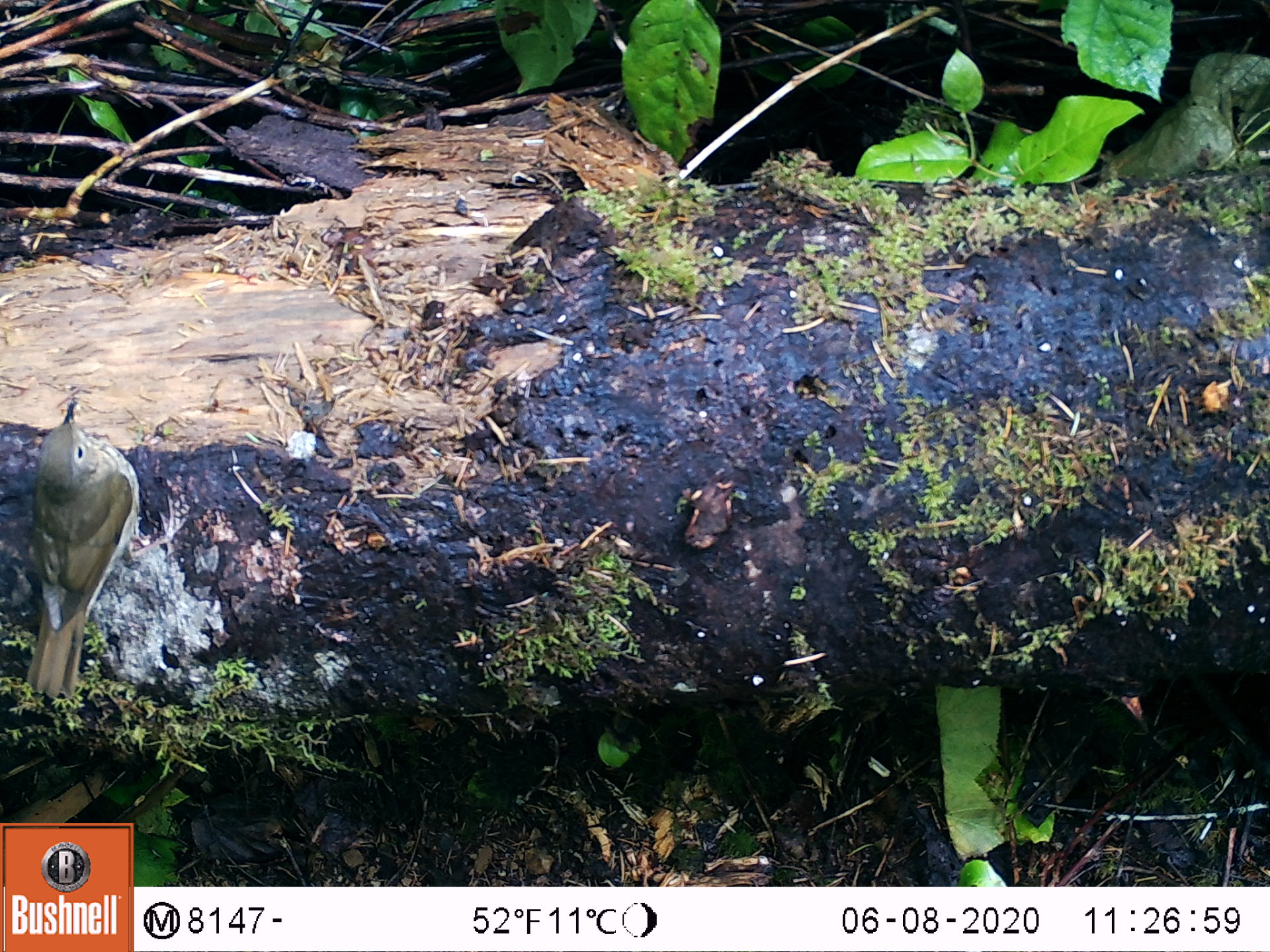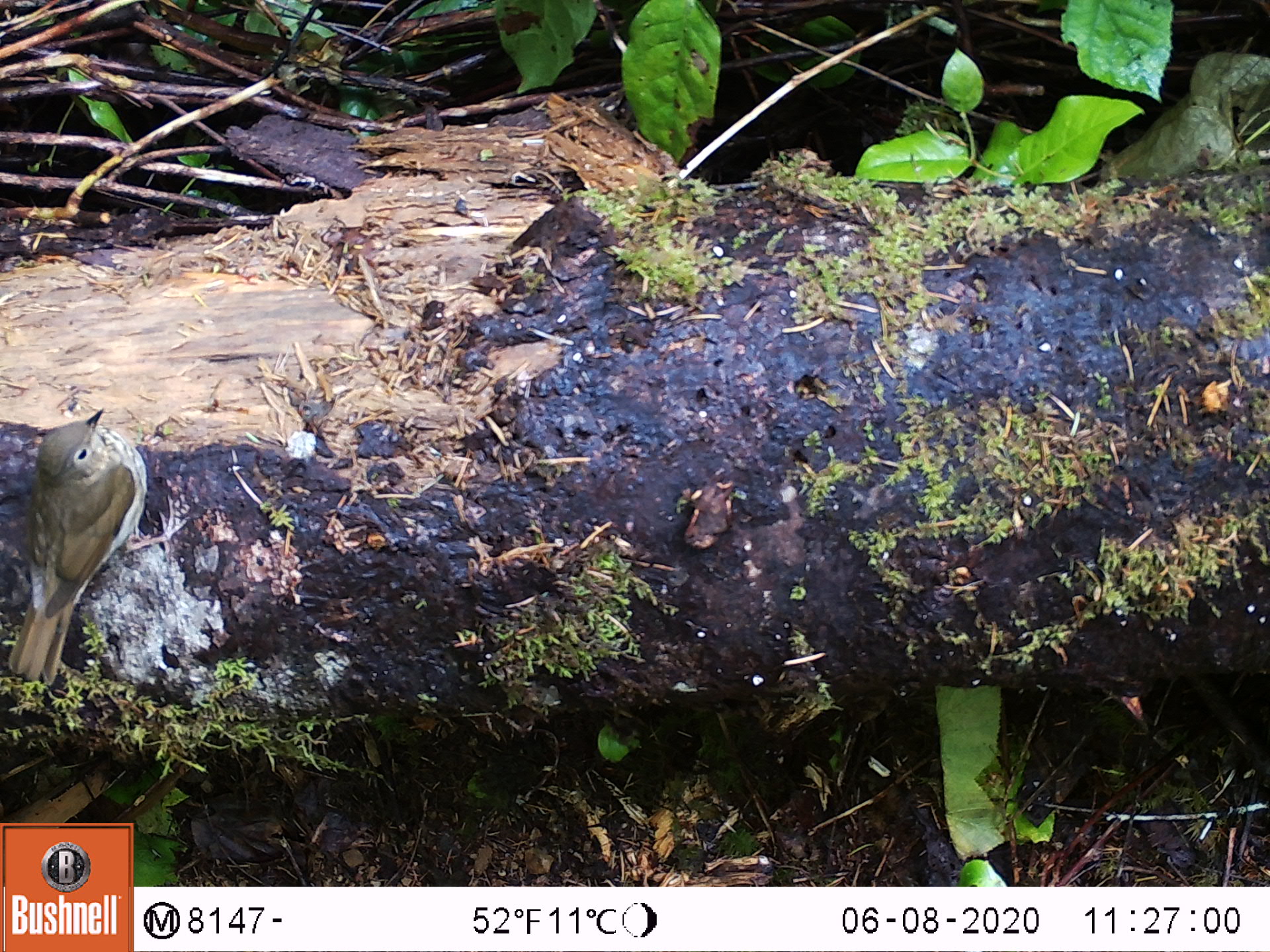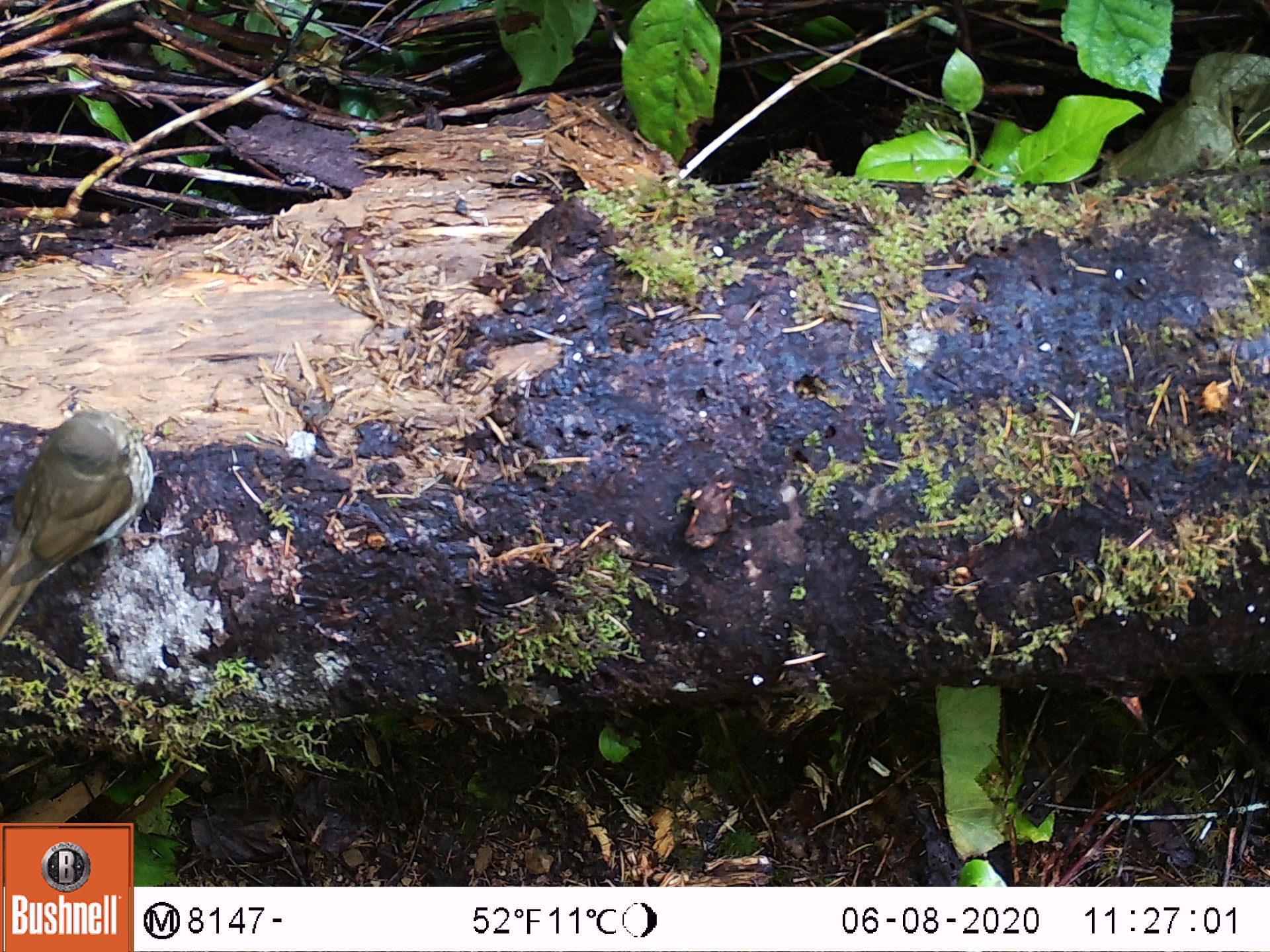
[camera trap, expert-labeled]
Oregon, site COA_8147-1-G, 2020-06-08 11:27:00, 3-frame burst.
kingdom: Animalia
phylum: Chordata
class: Aves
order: Passeriformes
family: Turdidae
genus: Catharus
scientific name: Catharus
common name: brown thrushes and nightingale-thrushes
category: catharus species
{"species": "catharus species (brown thrushes and nightingale-thrushes) (Catharus)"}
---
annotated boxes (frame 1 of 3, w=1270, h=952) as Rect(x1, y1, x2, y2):
catharus species: Rect(14, 395, 138, 716)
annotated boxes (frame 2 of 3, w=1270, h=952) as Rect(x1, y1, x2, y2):
catharus species: Rect(5, 404, 157, 699)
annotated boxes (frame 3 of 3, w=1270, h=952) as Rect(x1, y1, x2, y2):
catharus species: Rect(1, 410, 160, 645)